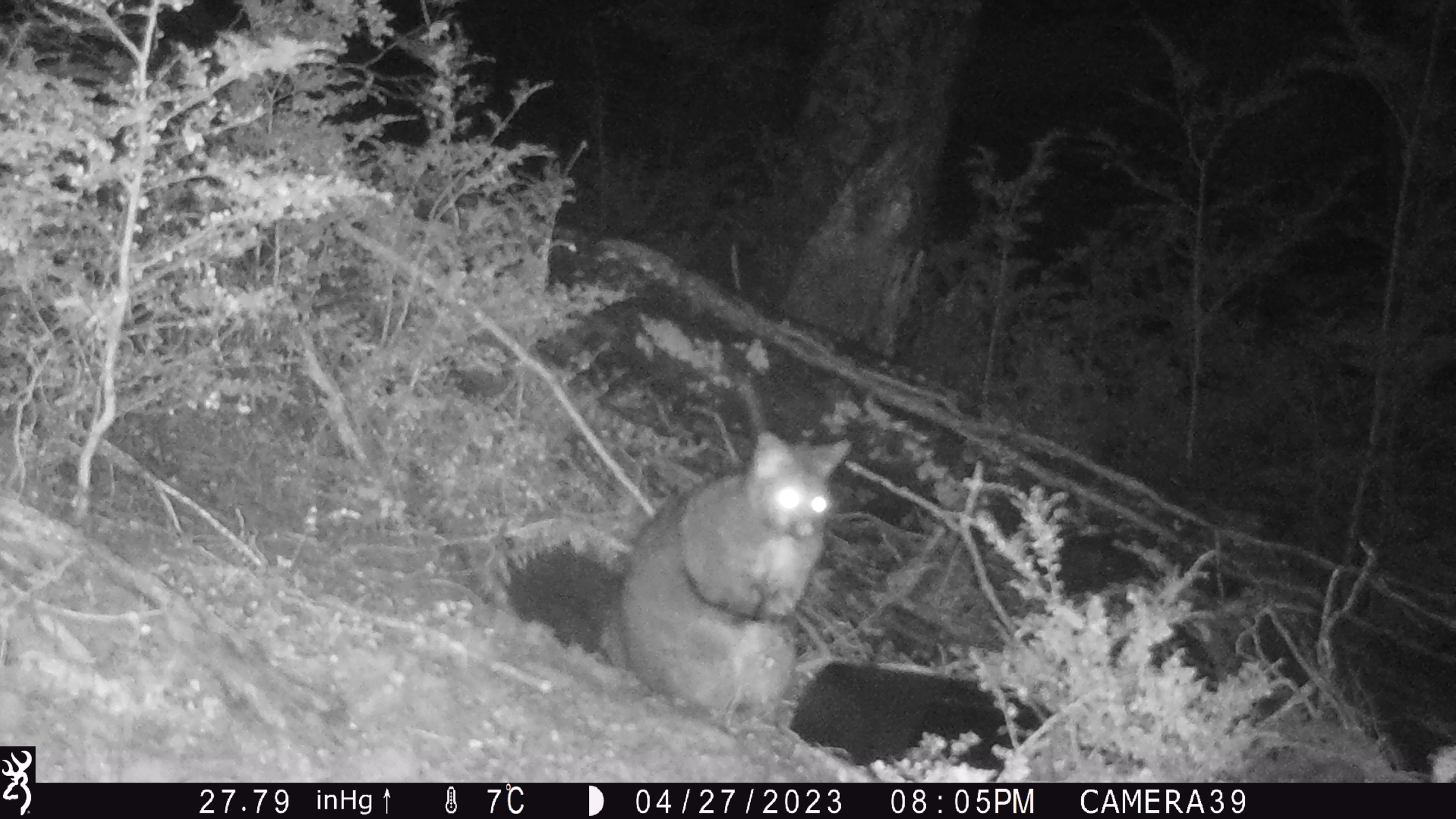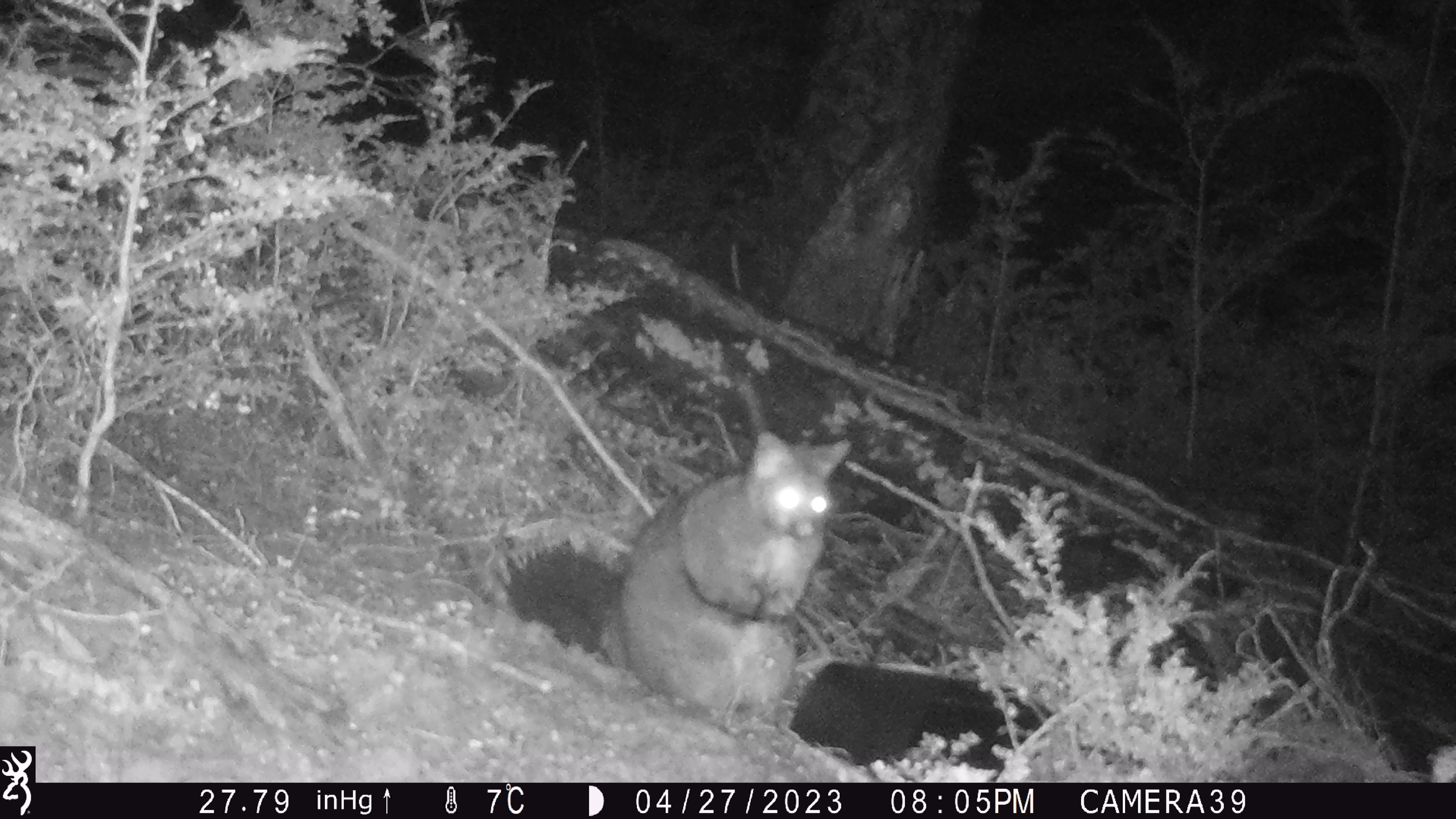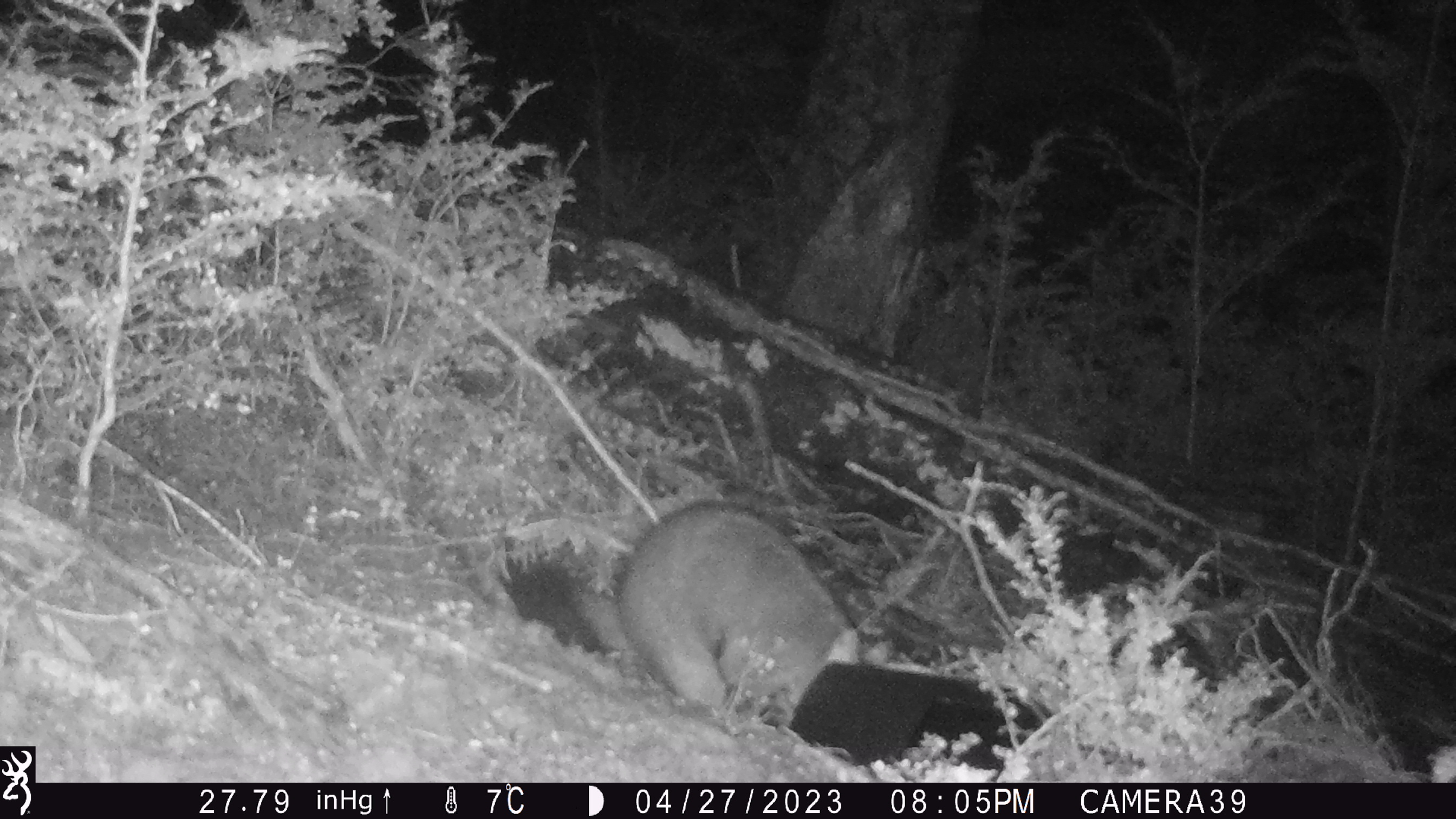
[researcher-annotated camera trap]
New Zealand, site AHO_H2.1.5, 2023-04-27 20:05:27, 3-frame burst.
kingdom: Animalia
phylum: Chordata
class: Mammalia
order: Diprotodontia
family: Phalangeridae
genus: Trichosurus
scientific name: Trichosurus vulpecula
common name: common brushtail possum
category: possum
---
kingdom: Animalia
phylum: Chordata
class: Mammalia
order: Carnivora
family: Mustelidae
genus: Mustela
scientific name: Mustela erminea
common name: stoat